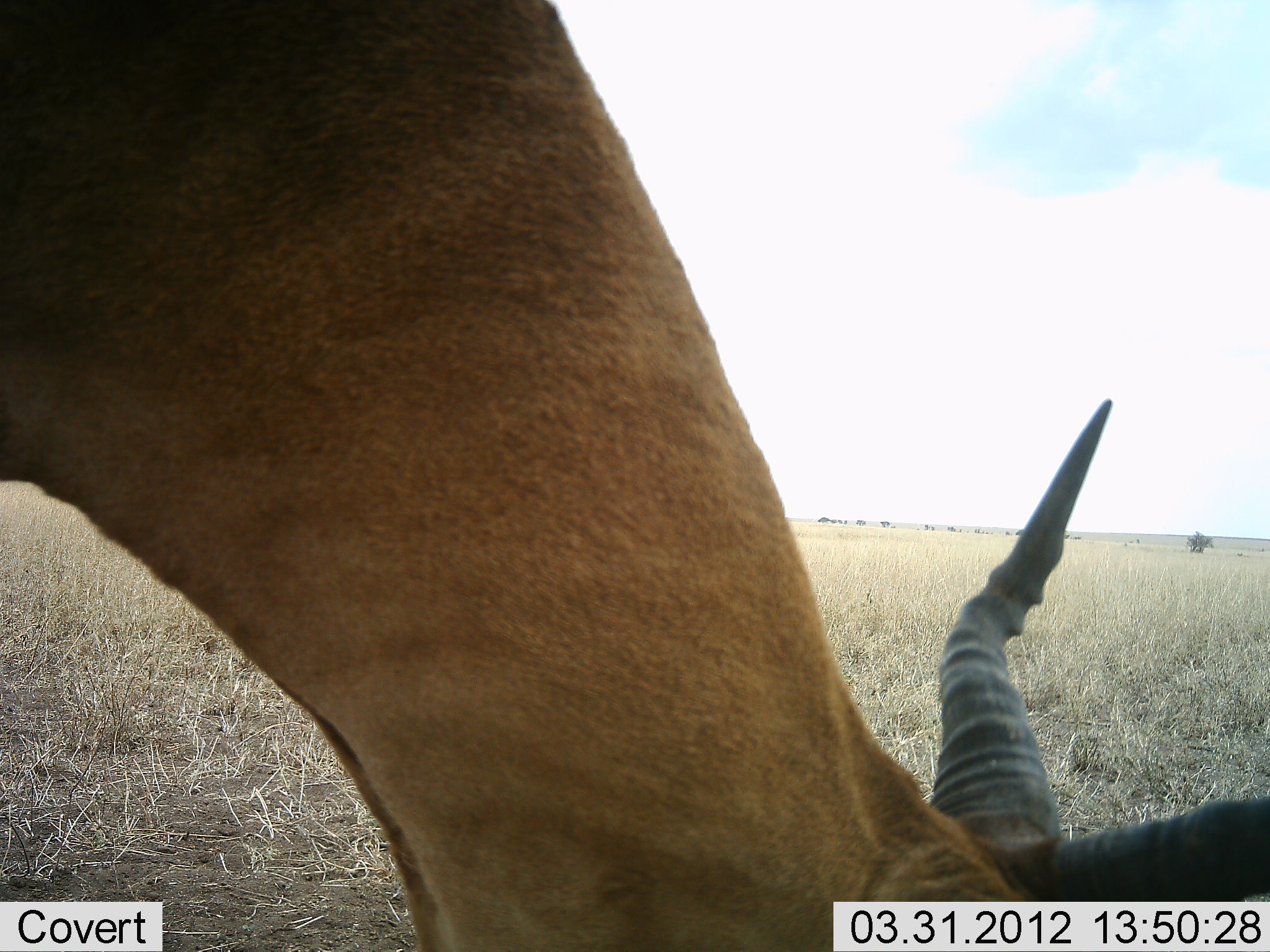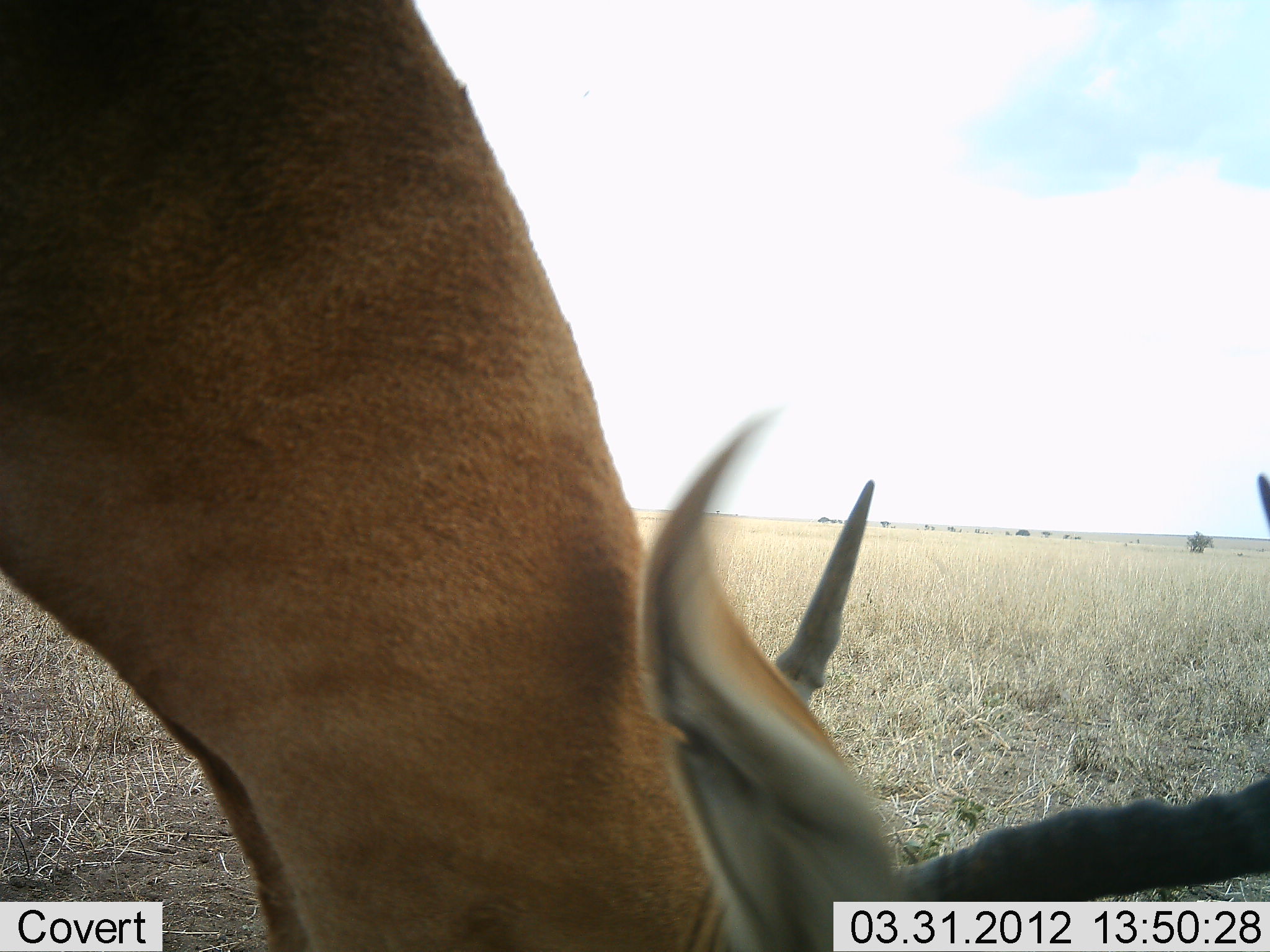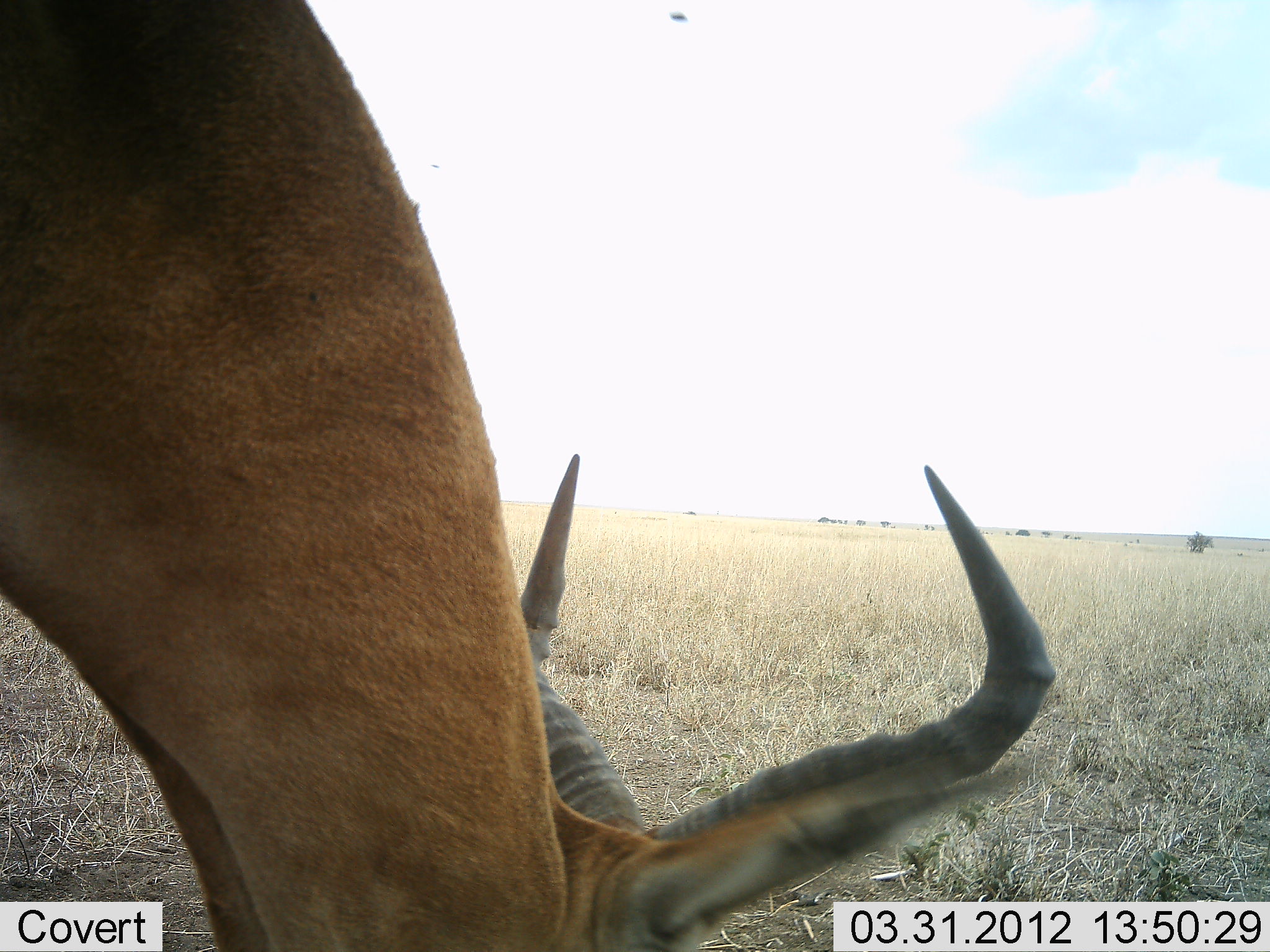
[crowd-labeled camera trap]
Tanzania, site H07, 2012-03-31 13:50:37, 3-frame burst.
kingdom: Animalia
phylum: Chordata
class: Mammalia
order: Artiodactyla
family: Bovidae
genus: Alcelaphus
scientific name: Alcelaphus buselaphus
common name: hartebeest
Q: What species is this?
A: Hartebeest (Alcelaphus buselaphus).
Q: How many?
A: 1.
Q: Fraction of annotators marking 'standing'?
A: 27%.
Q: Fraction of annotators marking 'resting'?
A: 0%.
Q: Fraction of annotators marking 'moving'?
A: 0%.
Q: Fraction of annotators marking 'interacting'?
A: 0%.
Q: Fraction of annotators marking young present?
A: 0%.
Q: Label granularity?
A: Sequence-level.